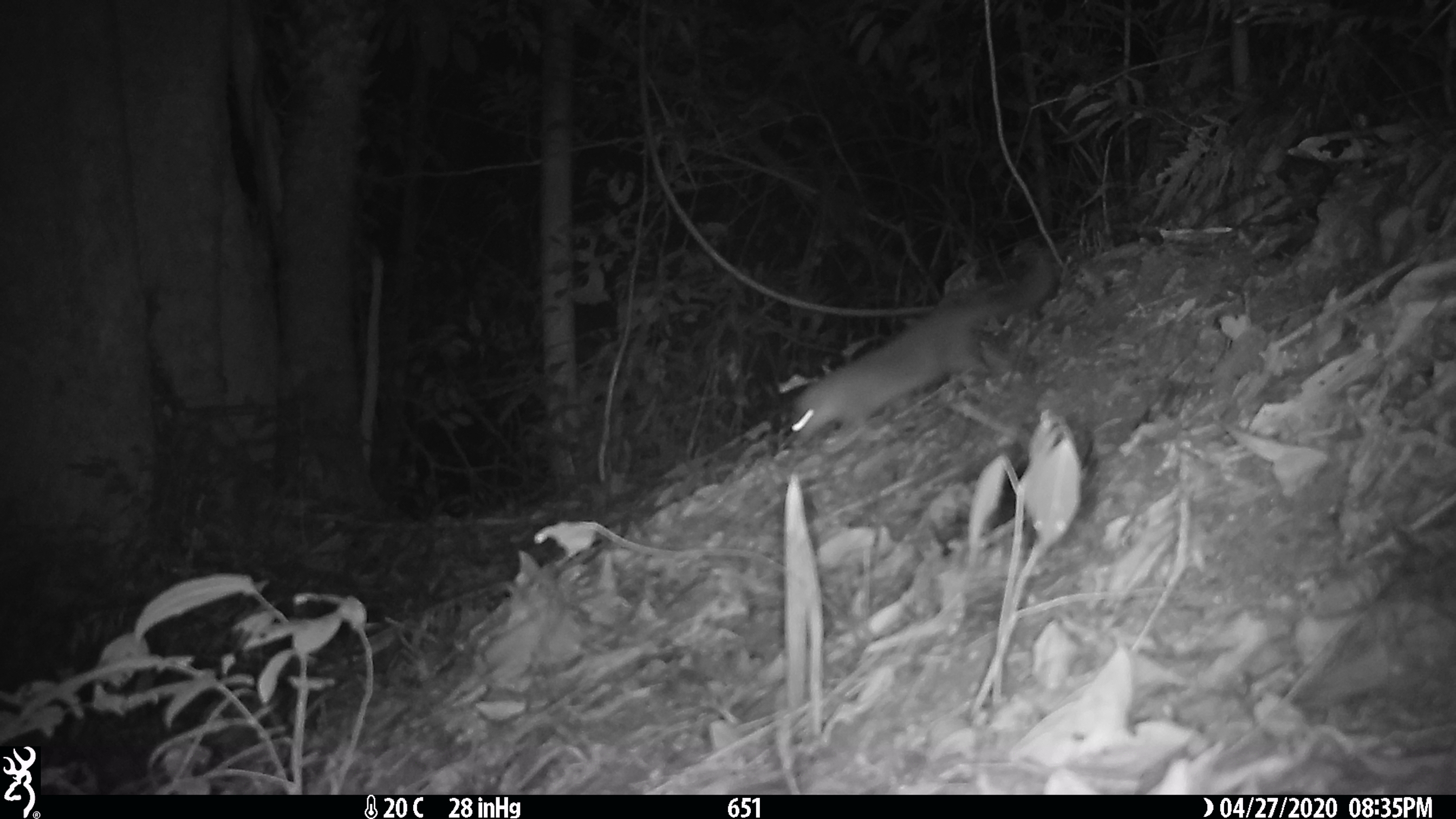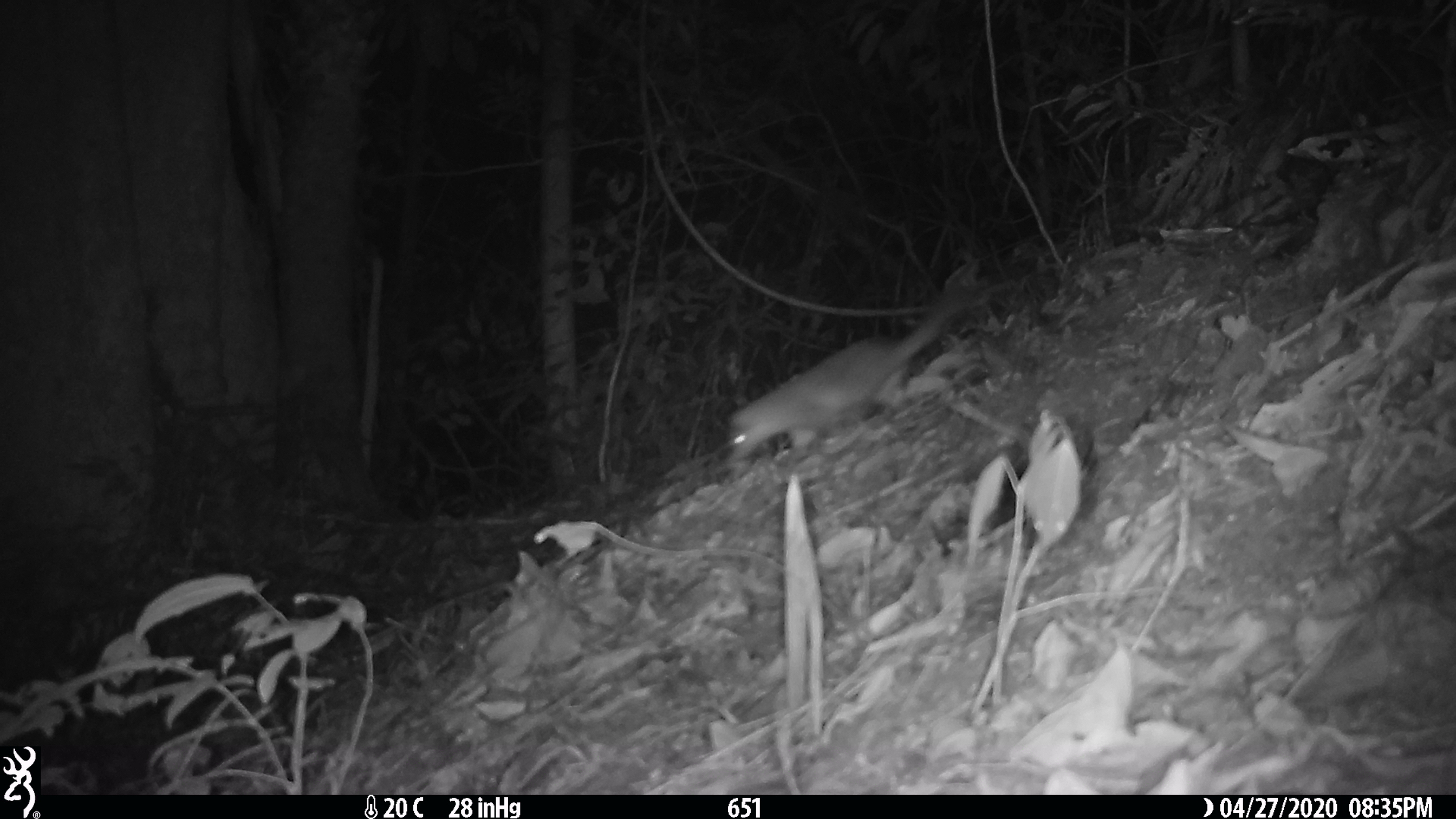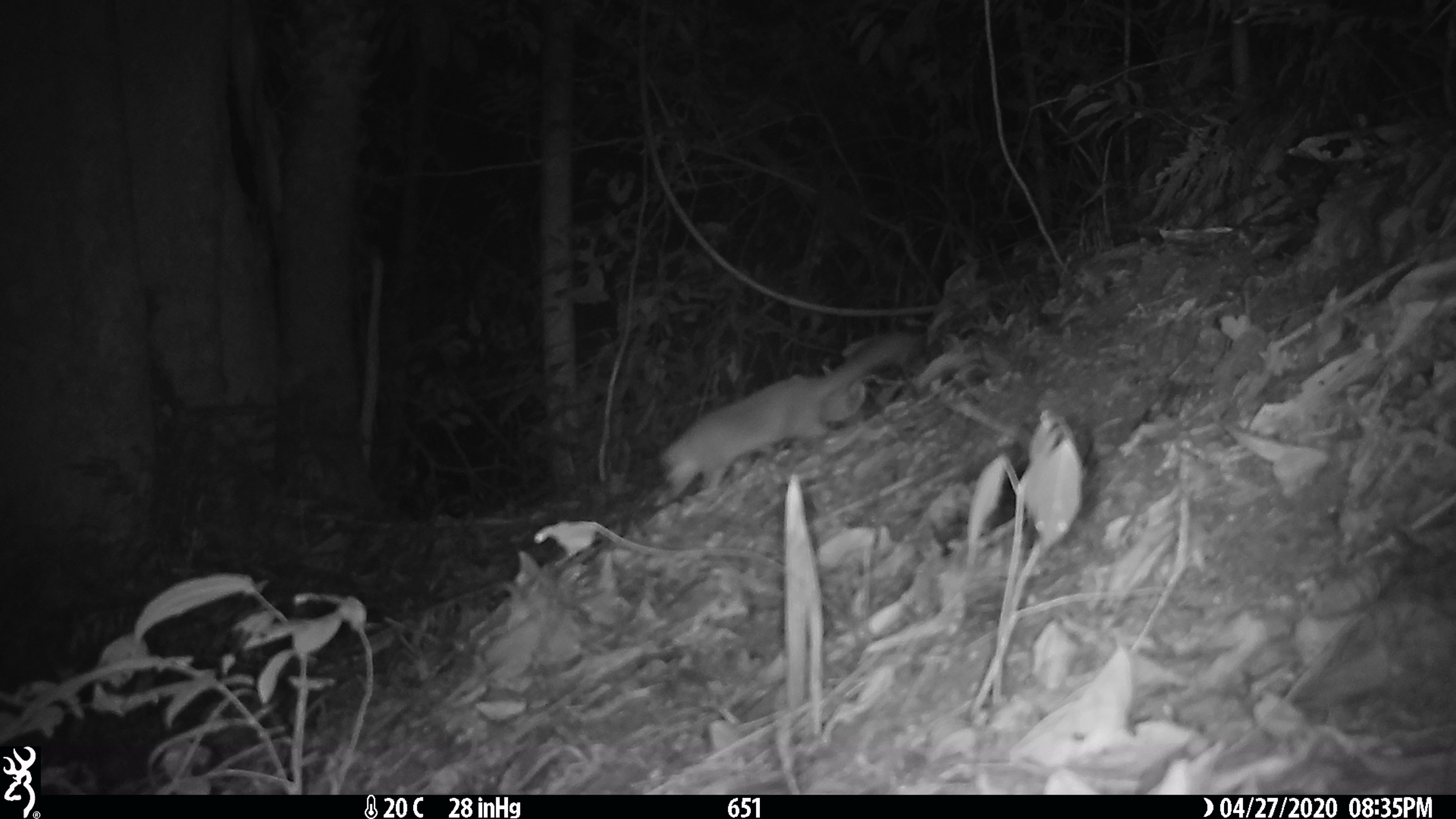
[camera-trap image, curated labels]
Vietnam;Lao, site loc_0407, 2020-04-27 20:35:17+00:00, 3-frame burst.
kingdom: Animalia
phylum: Chordata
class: Mammalia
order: Carnivora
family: Mustelidae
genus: Melogale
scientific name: Melogale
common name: ferret badger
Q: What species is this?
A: Ferret badger (Melogale).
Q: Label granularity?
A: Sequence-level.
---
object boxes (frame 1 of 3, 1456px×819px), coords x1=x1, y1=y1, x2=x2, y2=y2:
ferret badger: x1=790, y1=242, x2=1054, y2=441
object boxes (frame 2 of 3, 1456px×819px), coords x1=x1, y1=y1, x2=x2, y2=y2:
ferret badger: x1=728, y1=279, x2=975, y2=461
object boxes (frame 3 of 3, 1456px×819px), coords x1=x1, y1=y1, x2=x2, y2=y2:
ferret badger: x1=658, y1=332, x2=914, y2=495